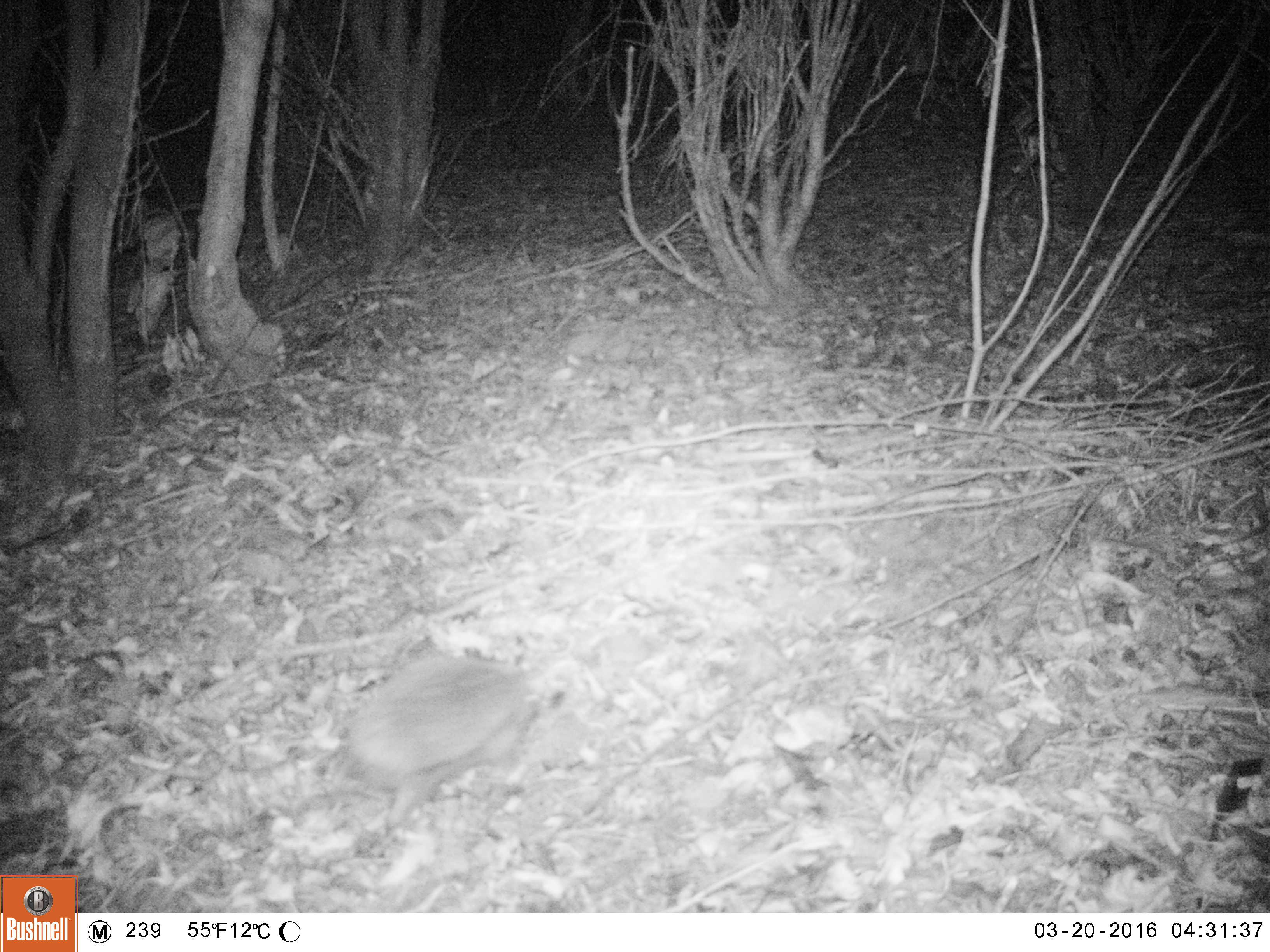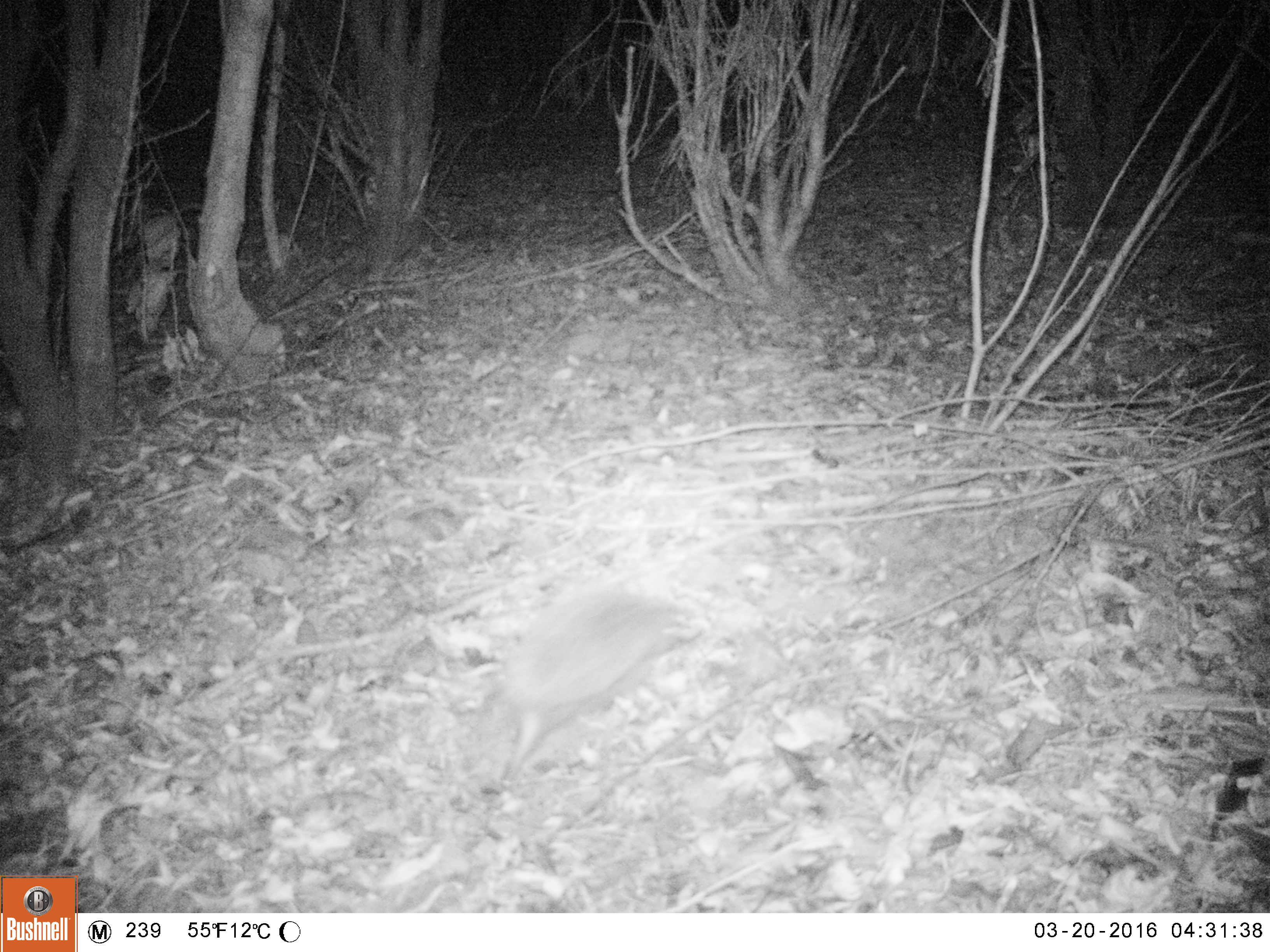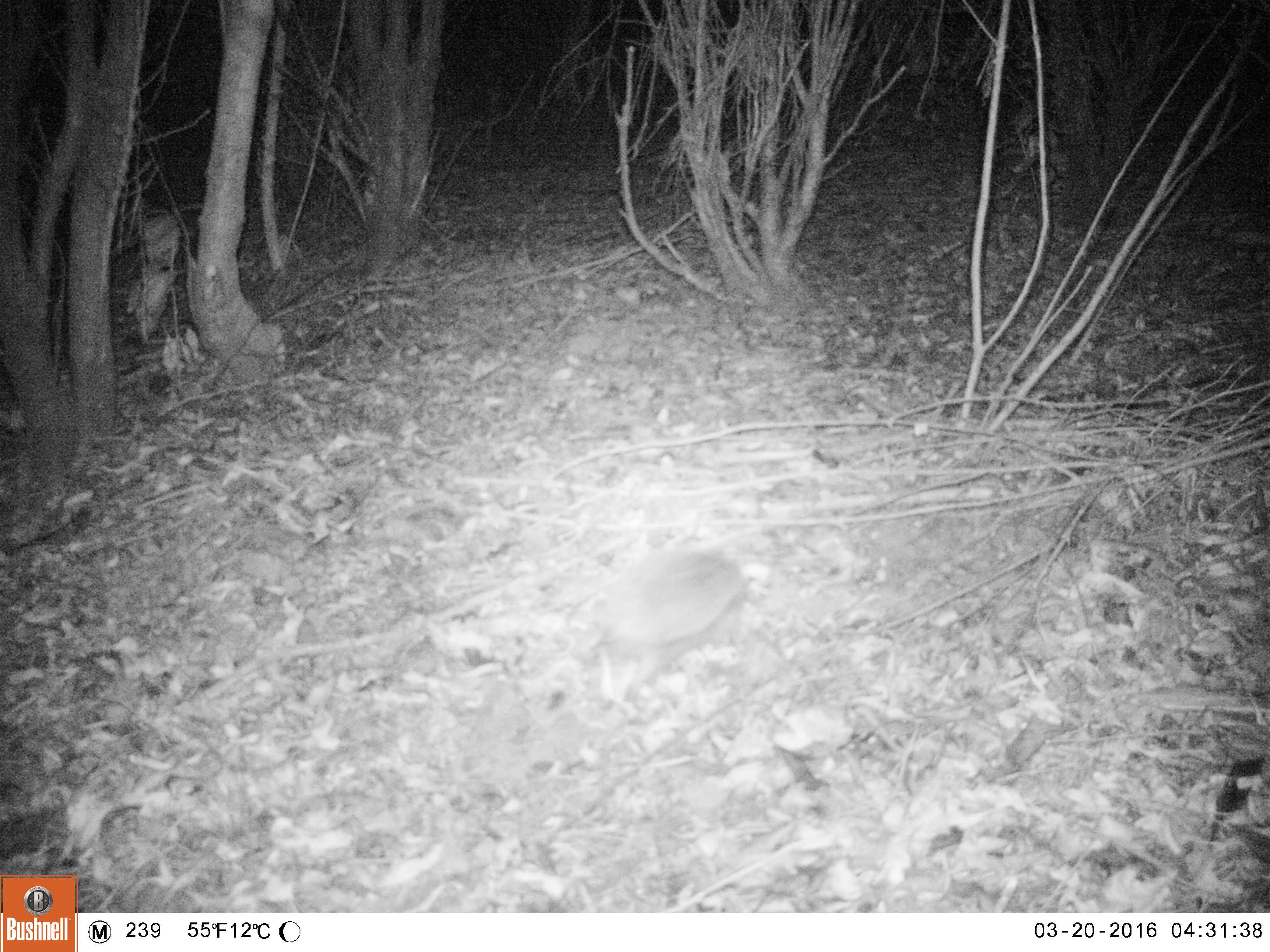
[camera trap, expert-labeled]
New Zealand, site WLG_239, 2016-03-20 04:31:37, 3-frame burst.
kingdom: Animalia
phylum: Chordata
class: Mammalia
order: Eulipotyphla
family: Erinaceidae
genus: Erinaceus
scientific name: Erinaceus europaeus europaeus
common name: european hedgehog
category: hedgehog